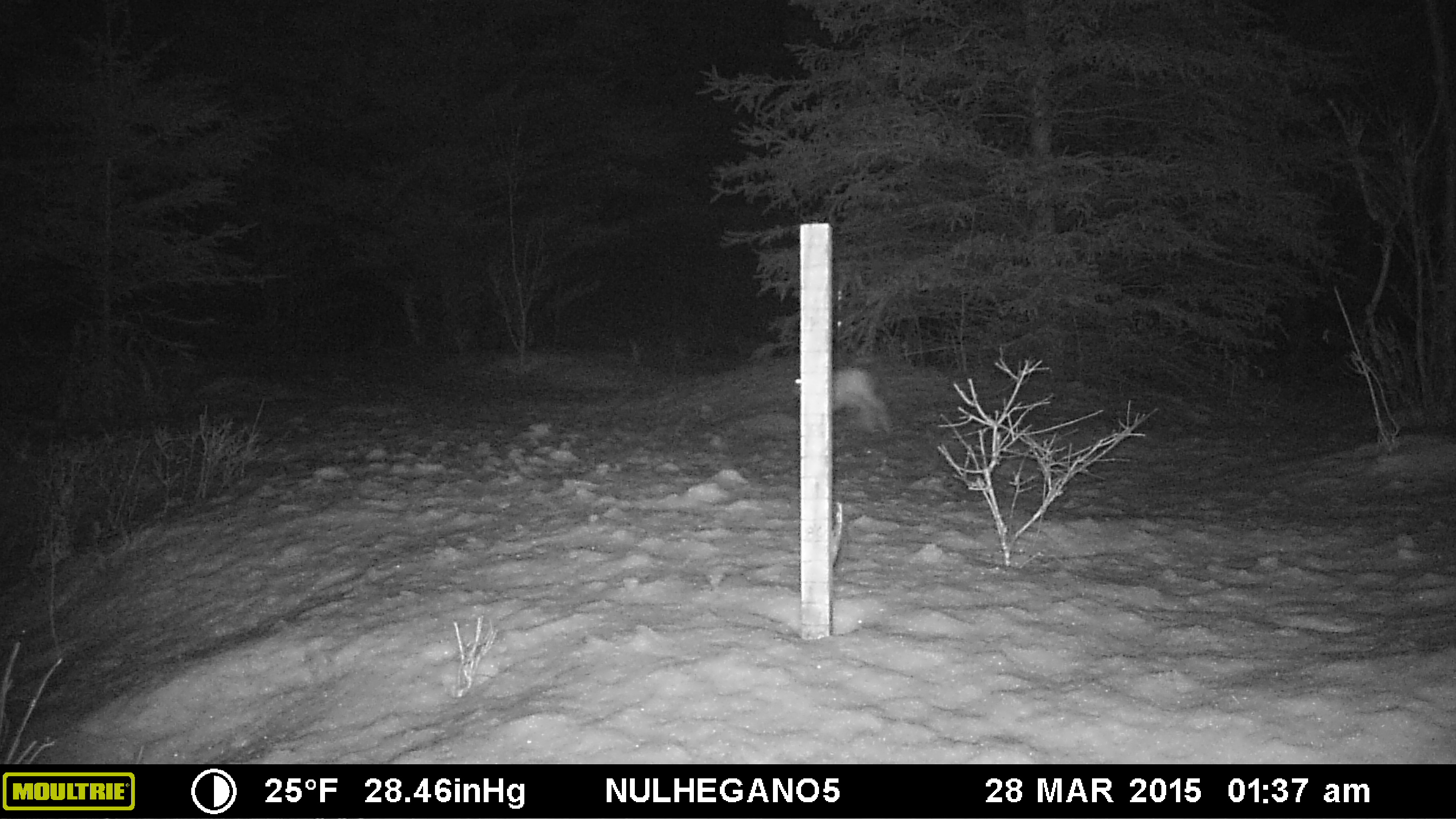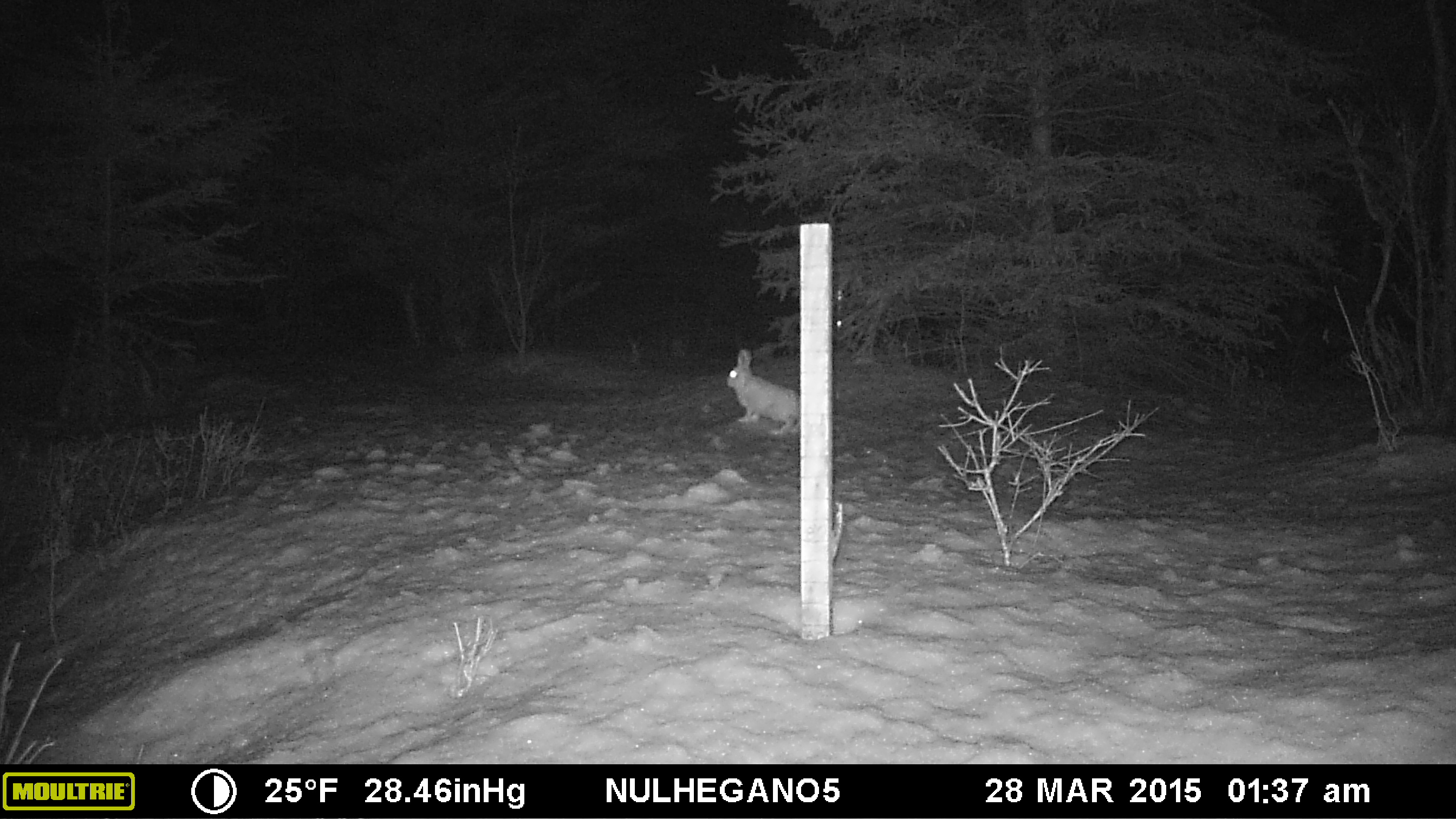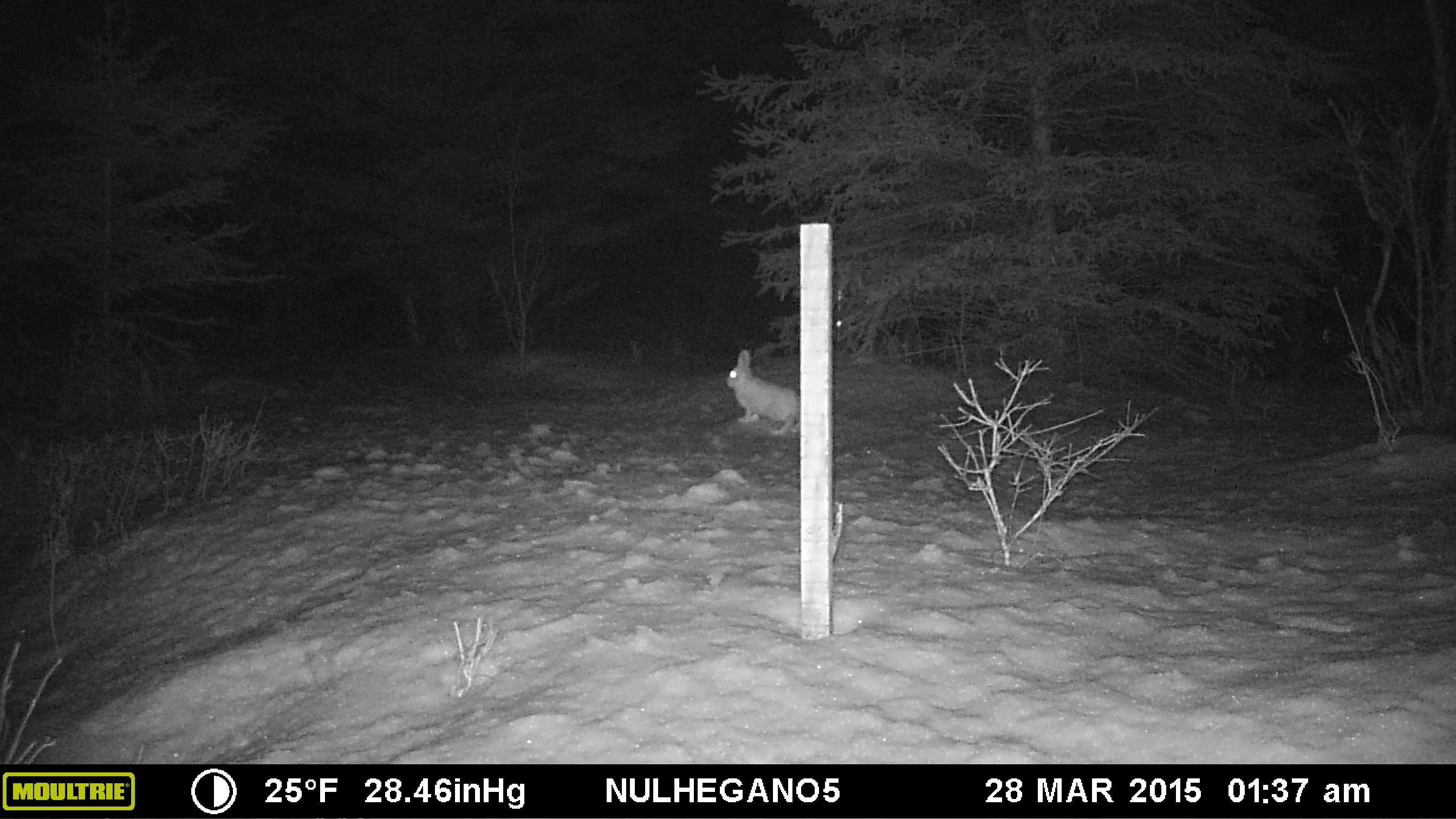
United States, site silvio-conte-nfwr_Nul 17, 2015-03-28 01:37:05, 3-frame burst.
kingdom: Animalia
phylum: Chordata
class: Mammalia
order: Lagomorpha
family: Leporidae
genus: Lepus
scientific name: Lepus americanus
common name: snowshoe hare